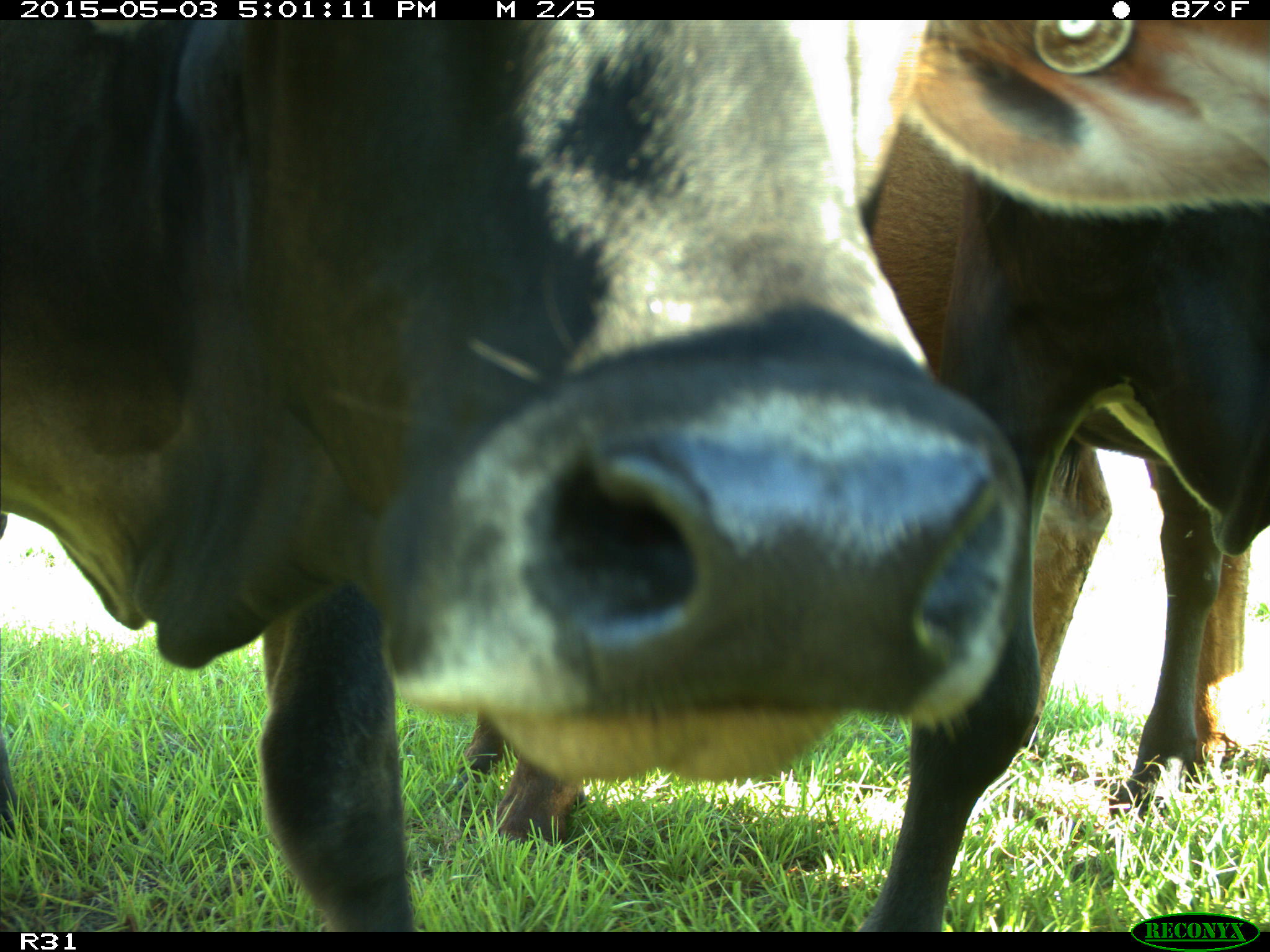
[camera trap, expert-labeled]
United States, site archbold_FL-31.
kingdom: Animalia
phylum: Chordata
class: Mammalia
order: Artiodactyla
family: Bovidae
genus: Bos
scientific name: Bos taurus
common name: domestic cow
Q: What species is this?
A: Bos taurus (domestic cow).